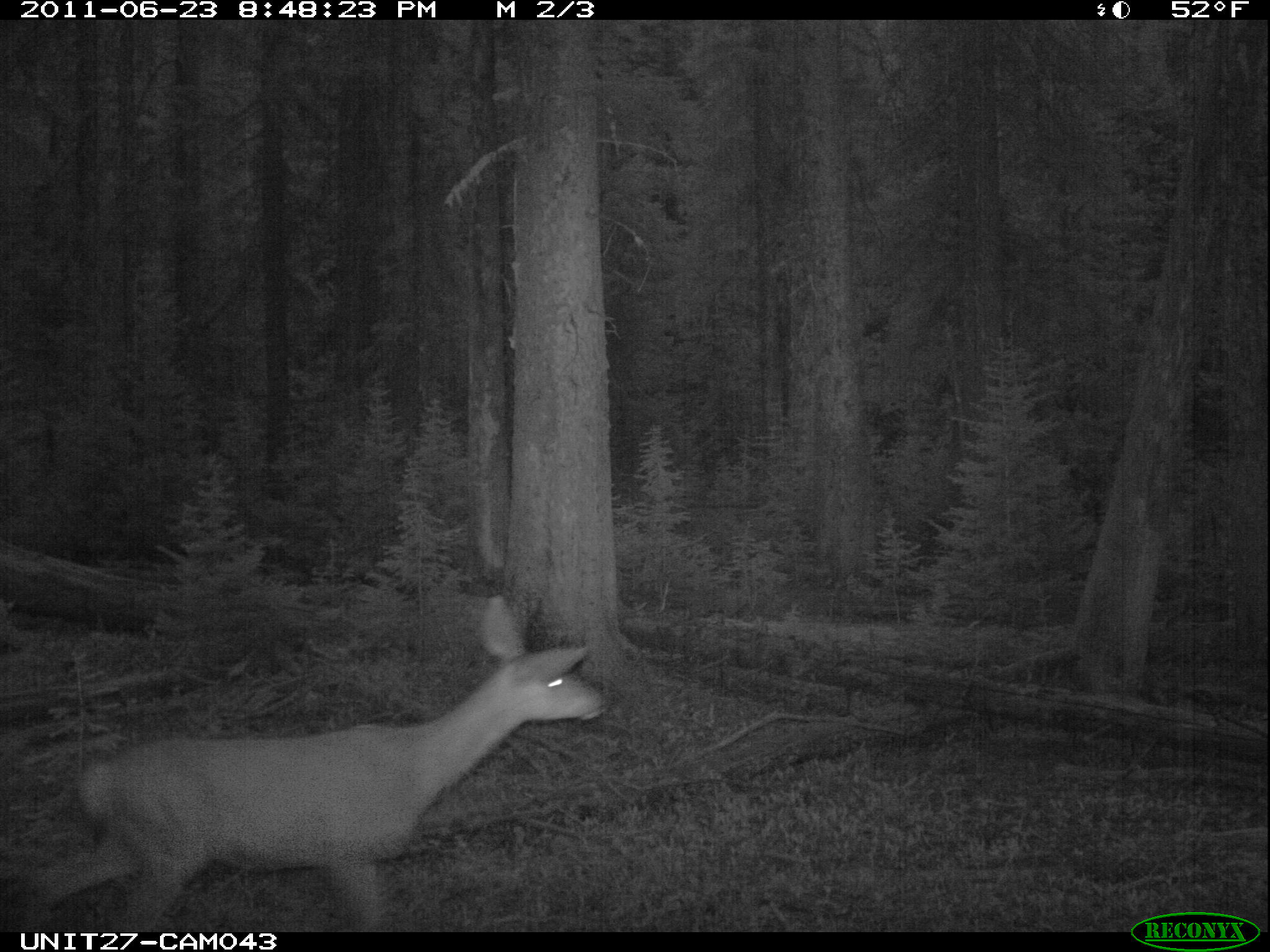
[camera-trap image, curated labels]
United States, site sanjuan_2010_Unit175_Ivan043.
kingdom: Animalia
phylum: Chordata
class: Mammalia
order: Artiodactyla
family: Cervidae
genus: Odocoileus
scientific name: Odocoileus hemionus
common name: mule deer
Odocoileus hemionus (mule deer).